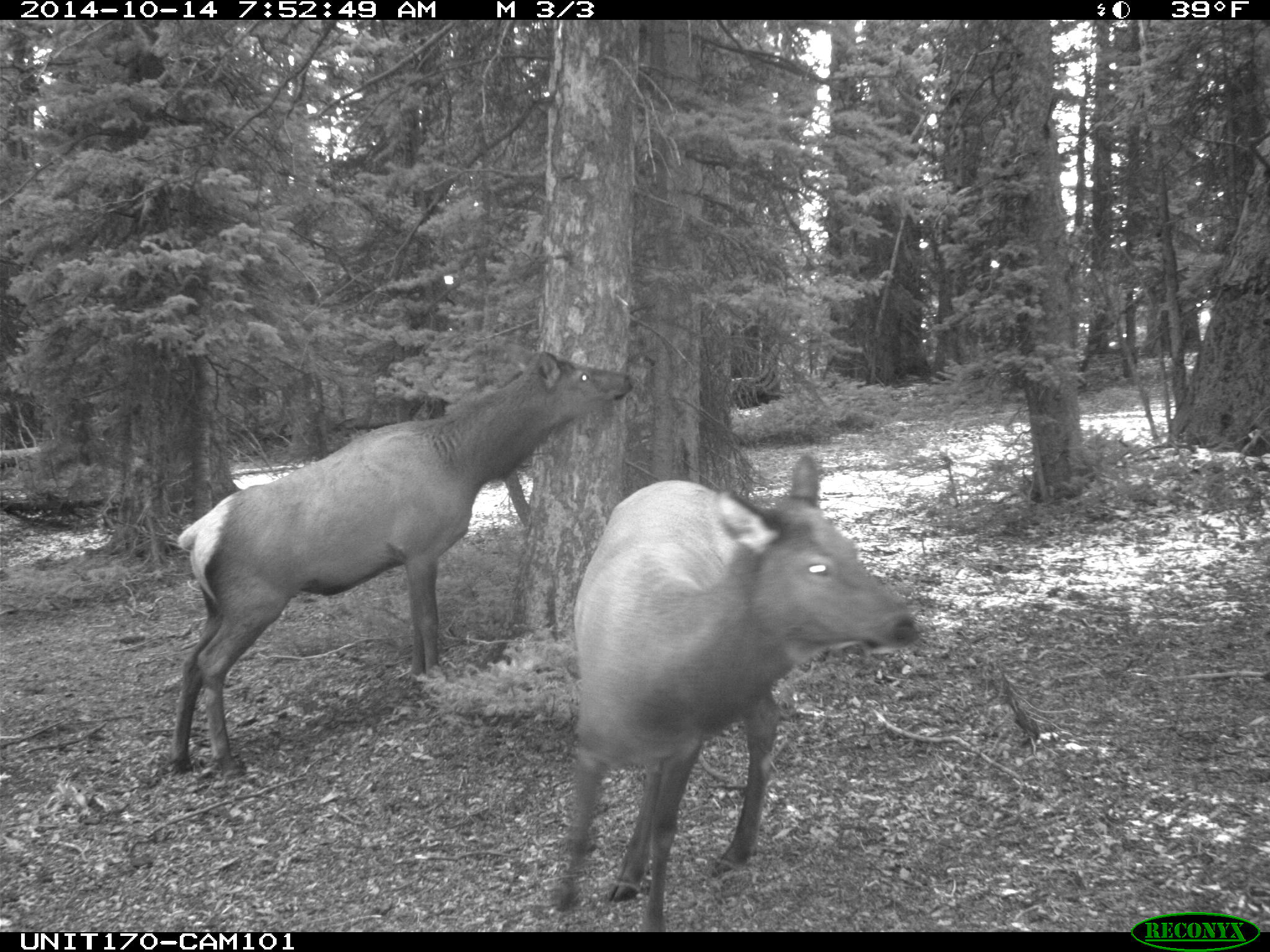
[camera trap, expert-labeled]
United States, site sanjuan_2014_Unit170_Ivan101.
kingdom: Animalia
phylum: Chordata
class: Mammalia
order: Artiodactyla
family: Cervidae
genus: Cervus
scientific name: Cervus elaphus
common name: red deer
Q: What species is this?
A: Cervus elaphus (red deer).